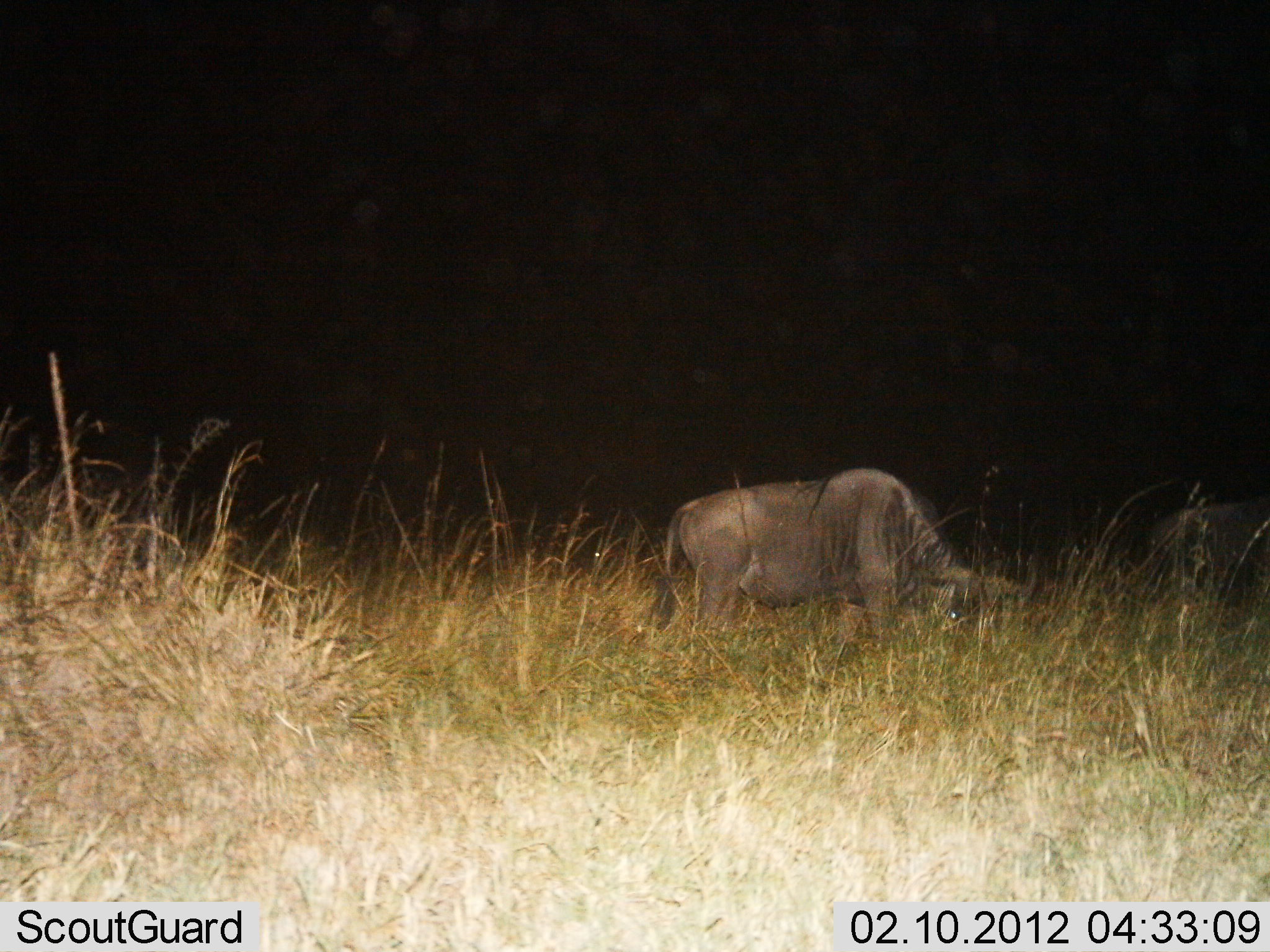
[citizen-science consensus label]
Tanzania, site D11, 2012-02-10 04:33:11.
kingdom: Animalia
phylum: Chordata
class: Mammalia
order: Artiodactyla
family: Bovidae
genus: Connochaetes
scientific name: Connochaetes taurinus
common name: blue wildebeest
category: wildebeest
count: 2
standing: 17%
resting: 0%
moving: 0%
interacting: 0%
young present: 0%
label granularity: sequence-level